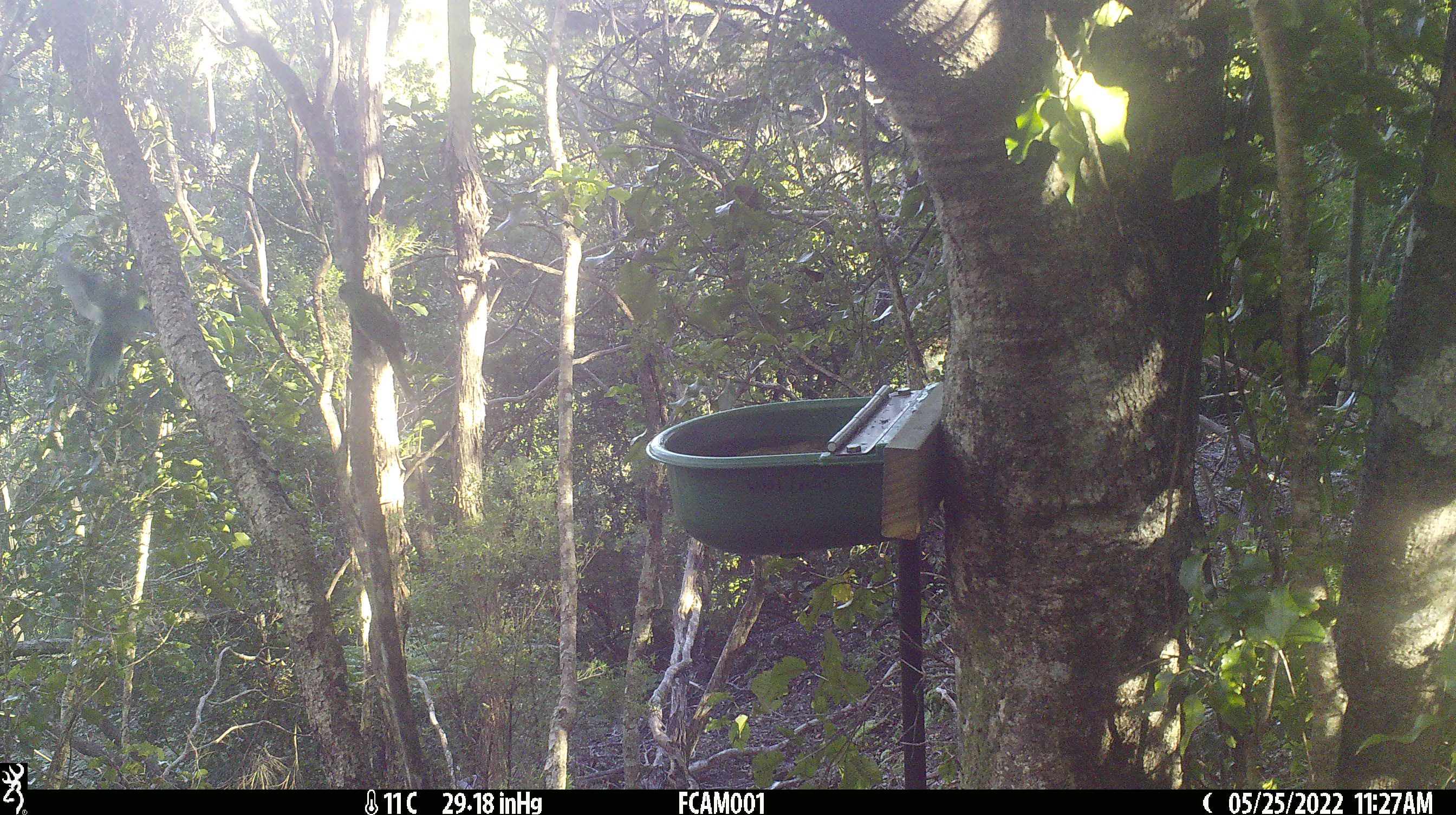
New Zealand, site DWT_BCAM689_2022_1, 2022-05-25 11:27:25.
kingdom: Animalia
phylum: Chordata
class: Aves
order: Psittaciformes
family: Psittaculidae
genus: Cyanoramphus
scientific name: Cyanoramphus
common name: parakeet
Parakeet (Cyanoramphus).